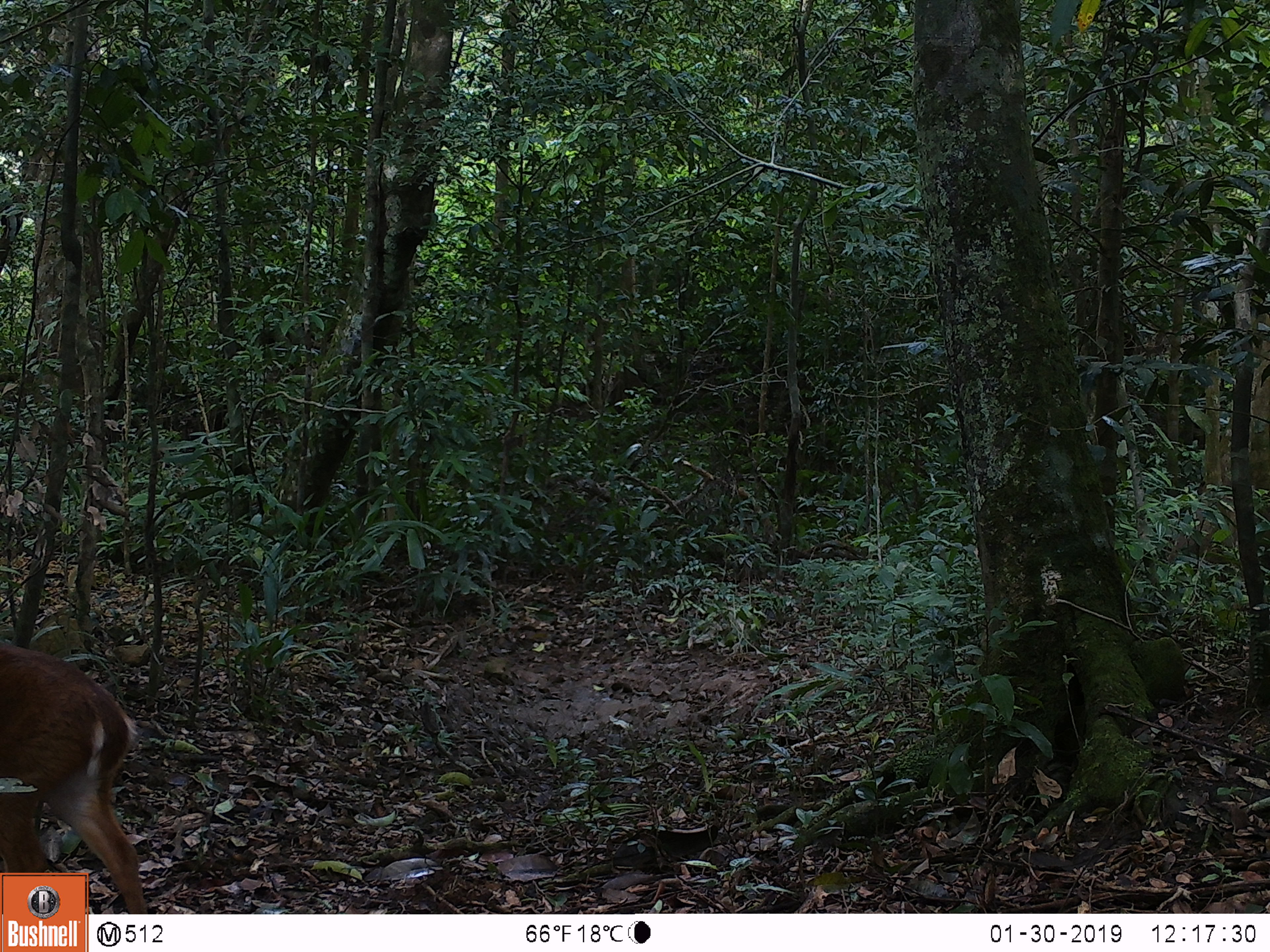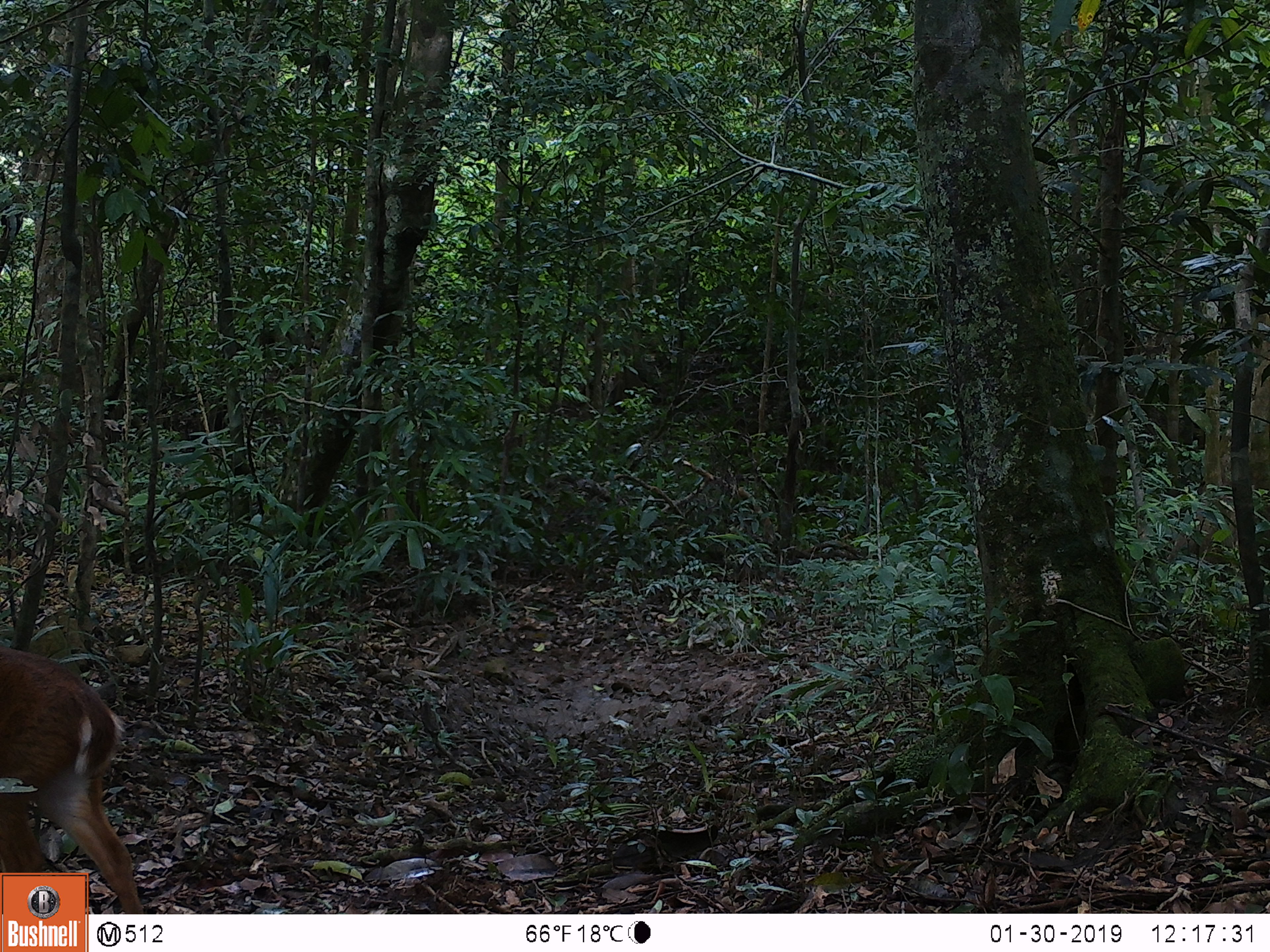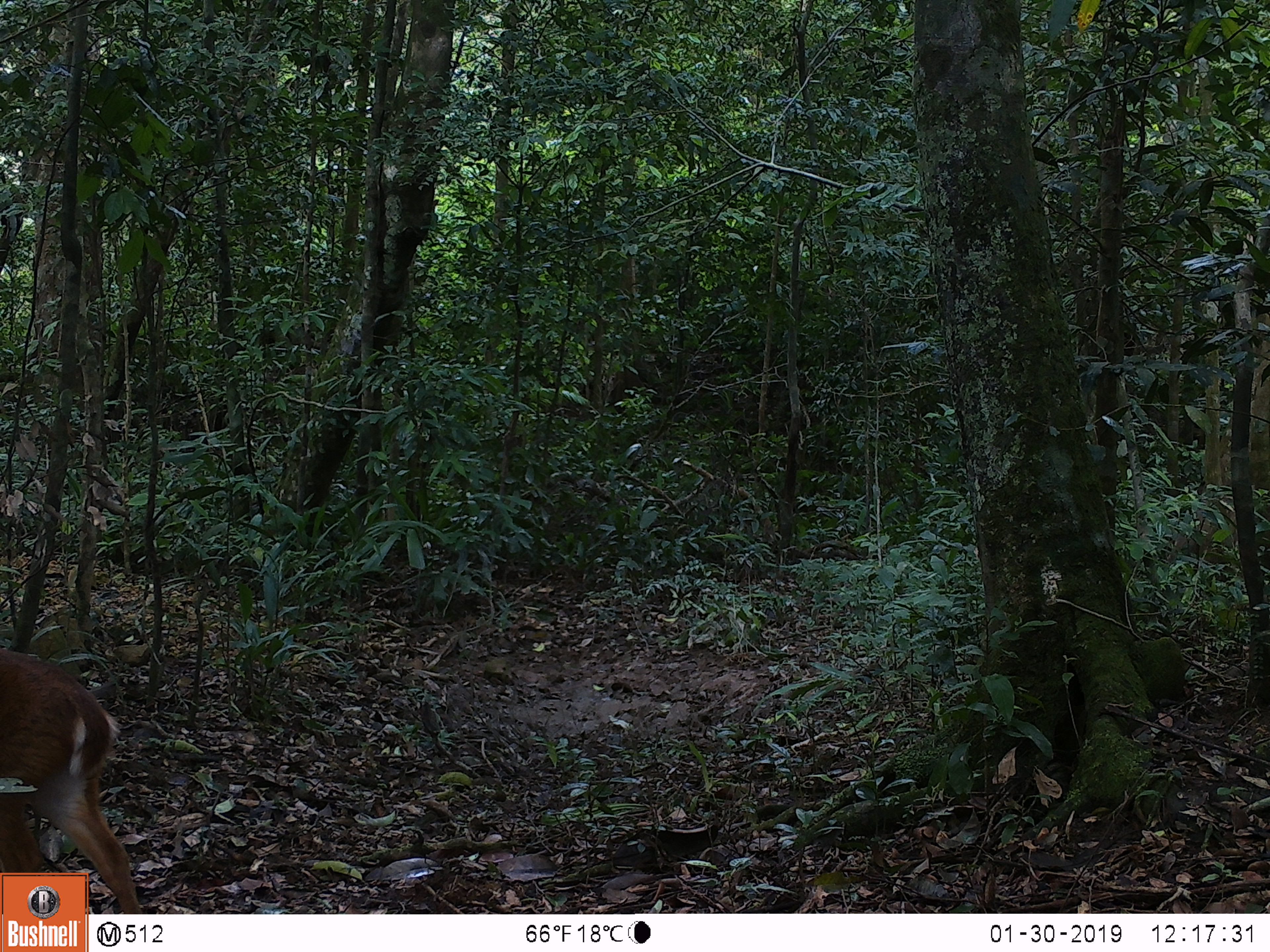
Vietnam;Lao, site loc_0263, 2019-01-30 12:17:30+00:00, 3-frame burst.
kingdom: Animalia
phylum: Chordata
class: Mammalia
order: Artiodactyla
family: Cervidae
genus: Muntiacus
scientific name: Muntiacus vuquangensis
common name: large-antlered muntjac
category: large antlered muntjac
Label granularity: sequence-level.